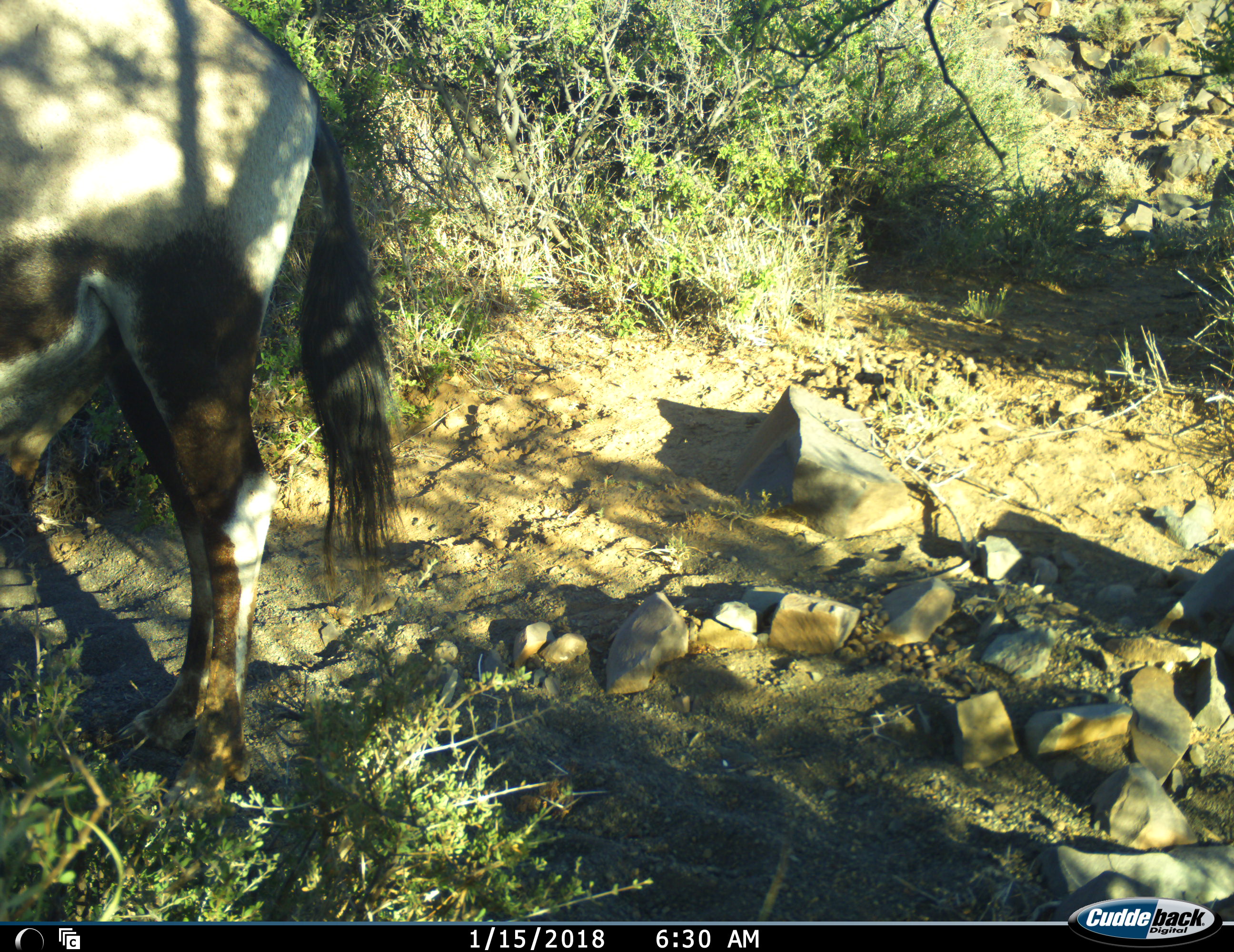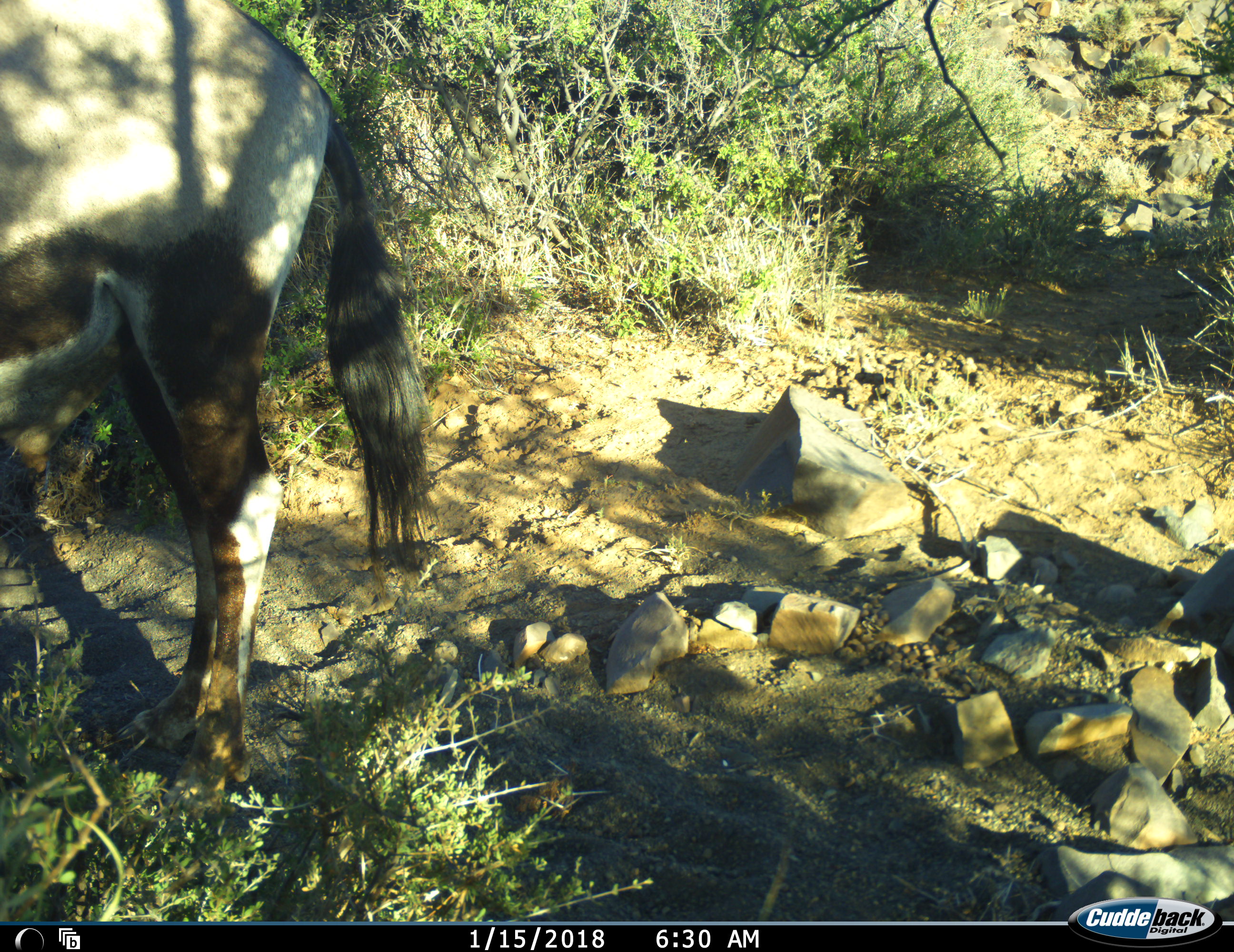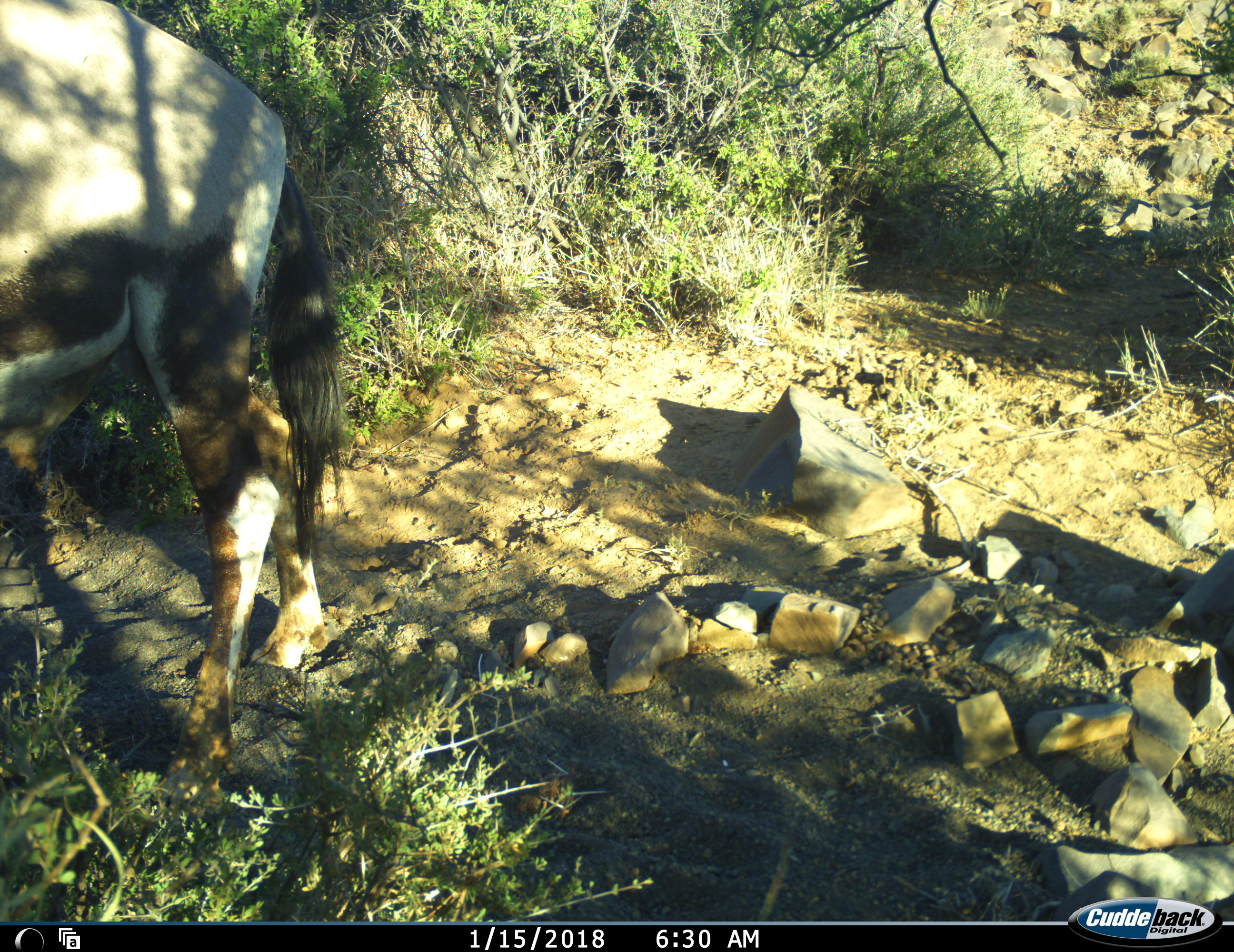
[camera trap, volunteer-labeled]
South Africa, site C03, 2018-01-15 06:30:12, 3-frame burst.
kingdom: Animalia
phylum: Chordata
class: Mammalia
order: Artiodactyla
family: Bovidae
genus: Oryx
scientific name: Oryx gazella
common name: gemsbok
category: gemsbokoryx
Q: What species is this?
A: Gemsbokoryx (gemsbok) (Oryx gazella).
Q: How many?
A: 1.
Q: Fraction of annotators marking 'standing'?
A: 89%.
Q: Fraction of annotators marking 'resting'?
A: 0%.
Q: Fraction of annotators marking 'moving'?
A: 11%.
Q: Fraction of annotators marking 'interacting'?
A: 0%.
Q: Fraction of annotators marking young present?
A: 0%.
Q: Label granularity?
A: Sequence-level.